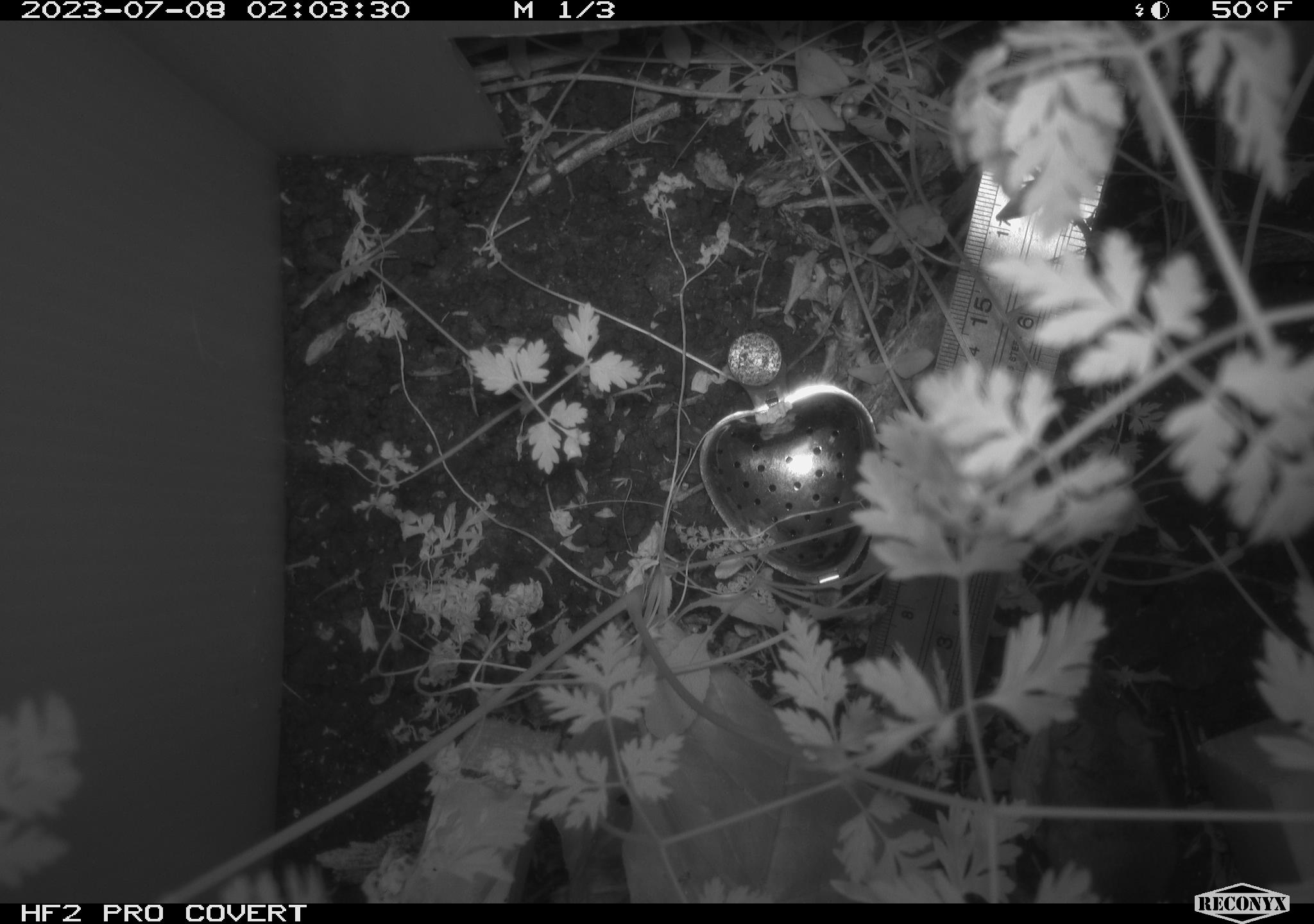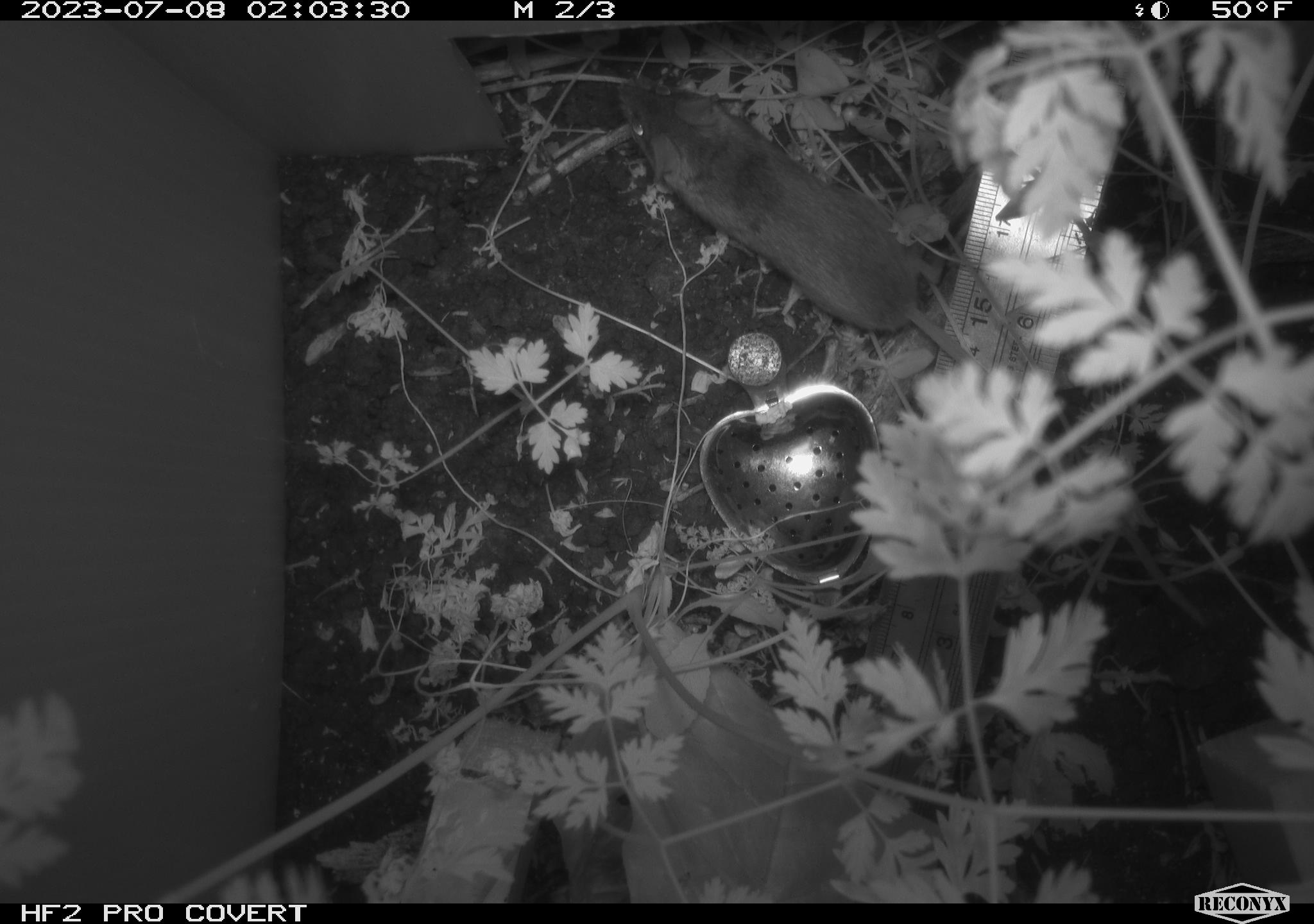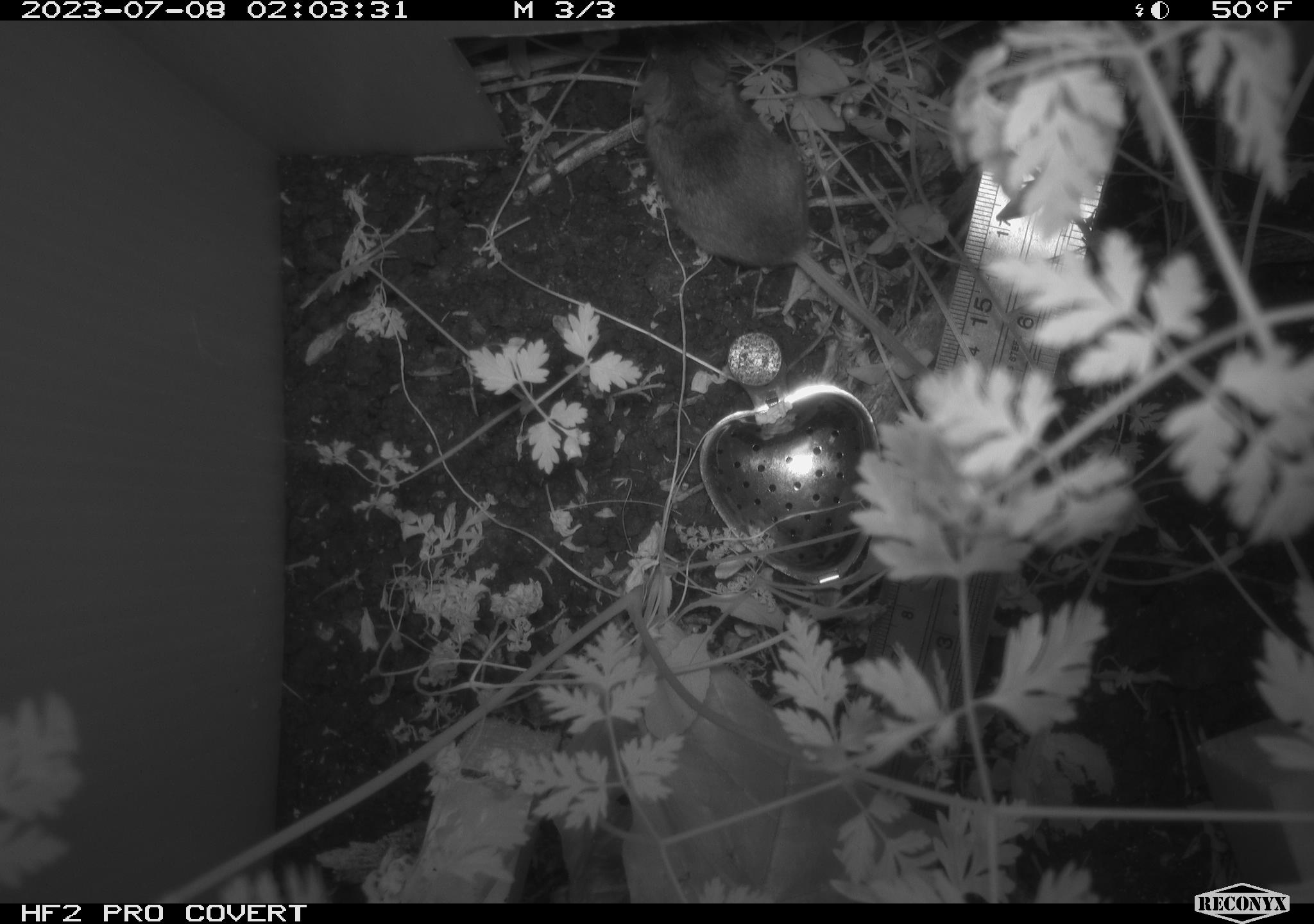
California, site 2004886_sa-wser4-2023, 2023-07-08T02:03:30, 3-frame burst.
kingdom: Animalia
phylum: Chordata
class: Mammalia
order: Rodentia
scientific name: Rodentia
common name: mouse species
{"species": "mouse species (Rodentia)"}